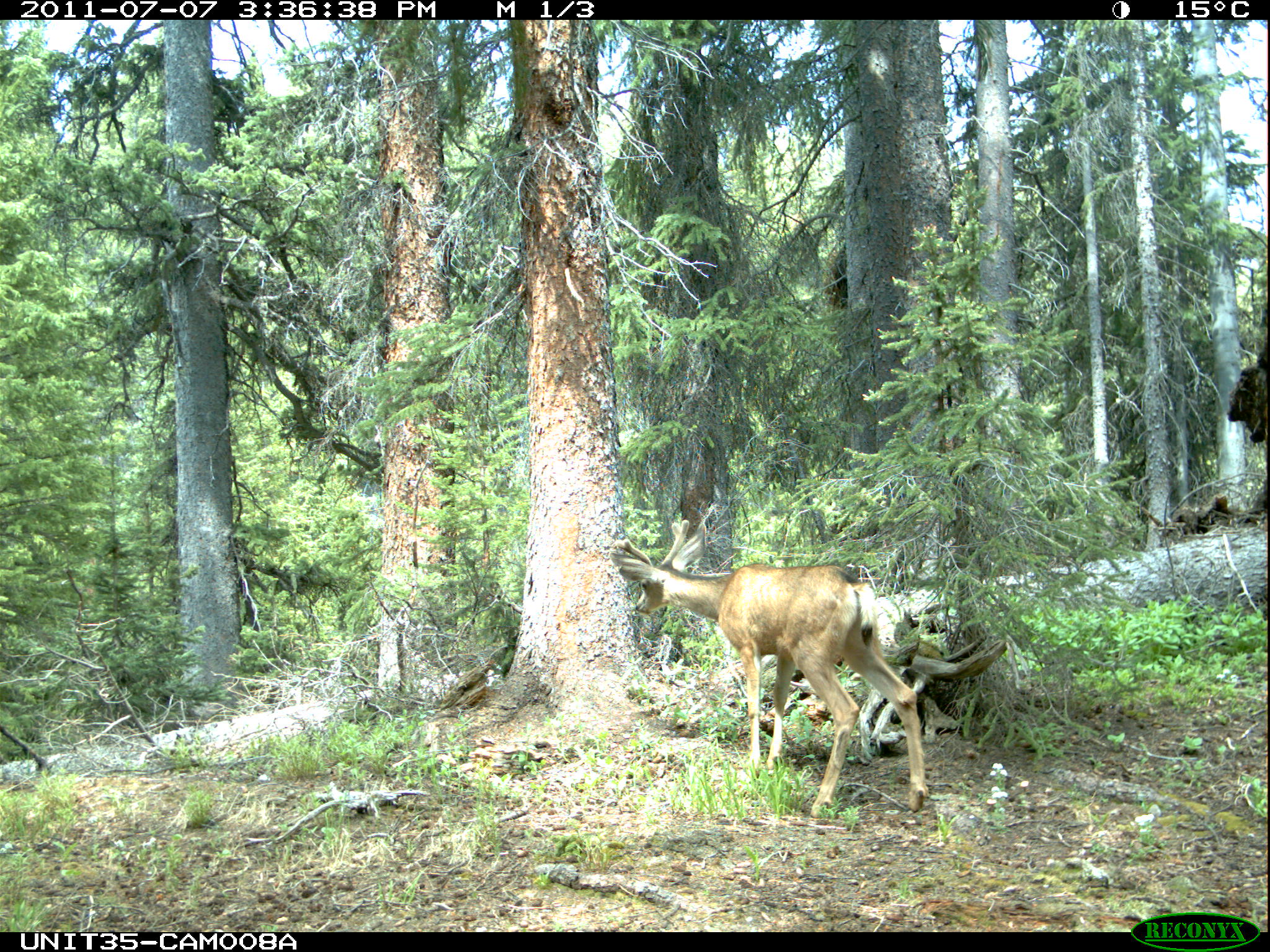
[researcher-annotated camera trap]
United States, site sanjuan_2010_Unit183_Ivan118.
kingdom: Animalia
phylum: Chordata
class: Mammalia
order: Artiodactyla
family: Cervidae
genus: Odocoileus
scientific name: Odocoileus hemionus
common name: mule deer